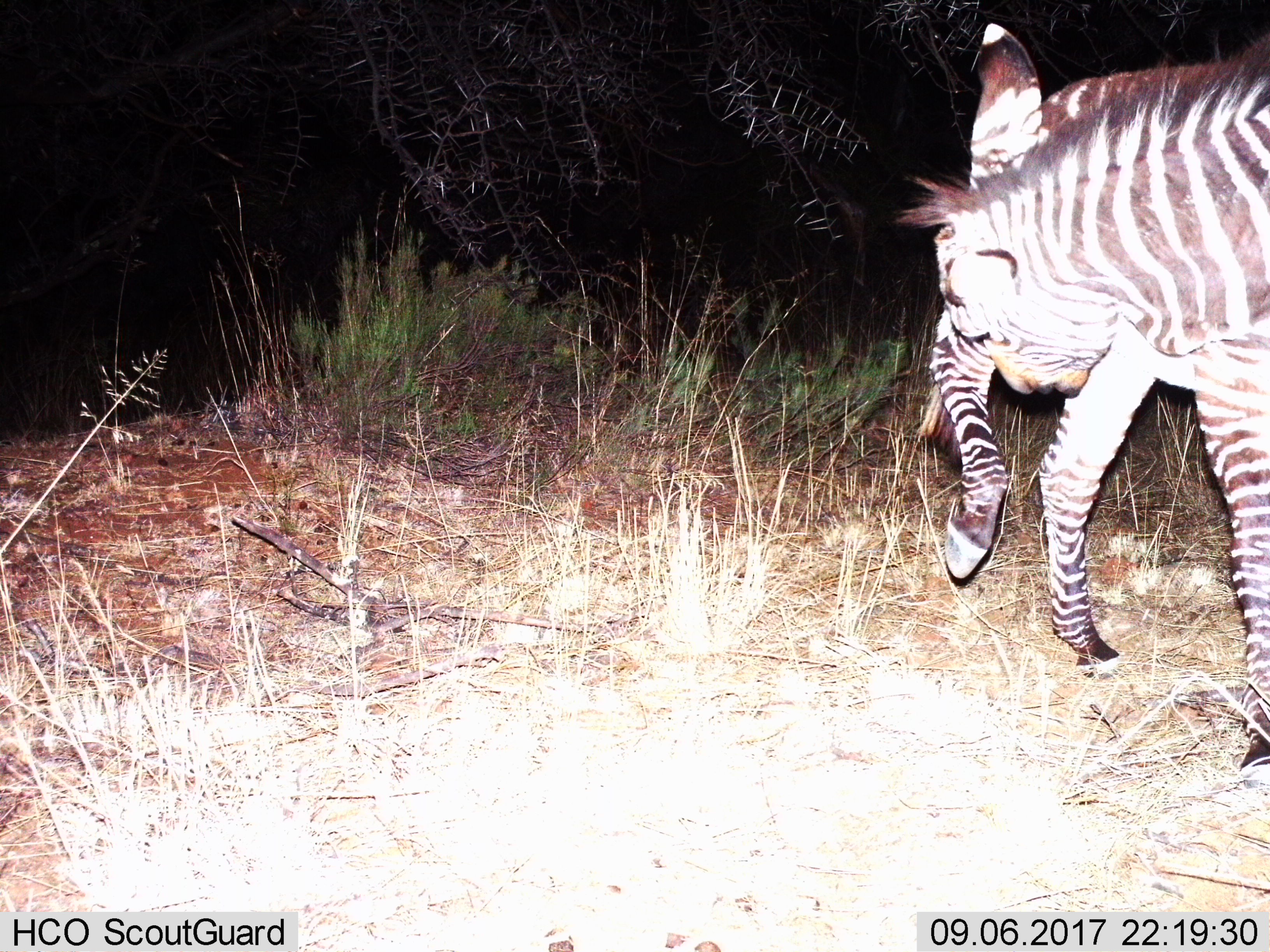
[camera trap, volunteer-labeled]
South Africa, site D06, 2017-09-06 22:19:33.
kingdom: Animalia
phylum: Chordata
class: Mammalia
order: Perissodactyla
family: Equidae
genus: Equus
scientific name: Equus zebra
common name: mountain zebra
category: zebramountain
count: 1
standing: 50%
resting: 0%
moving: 40%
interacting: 10%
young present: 0%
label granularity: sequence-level